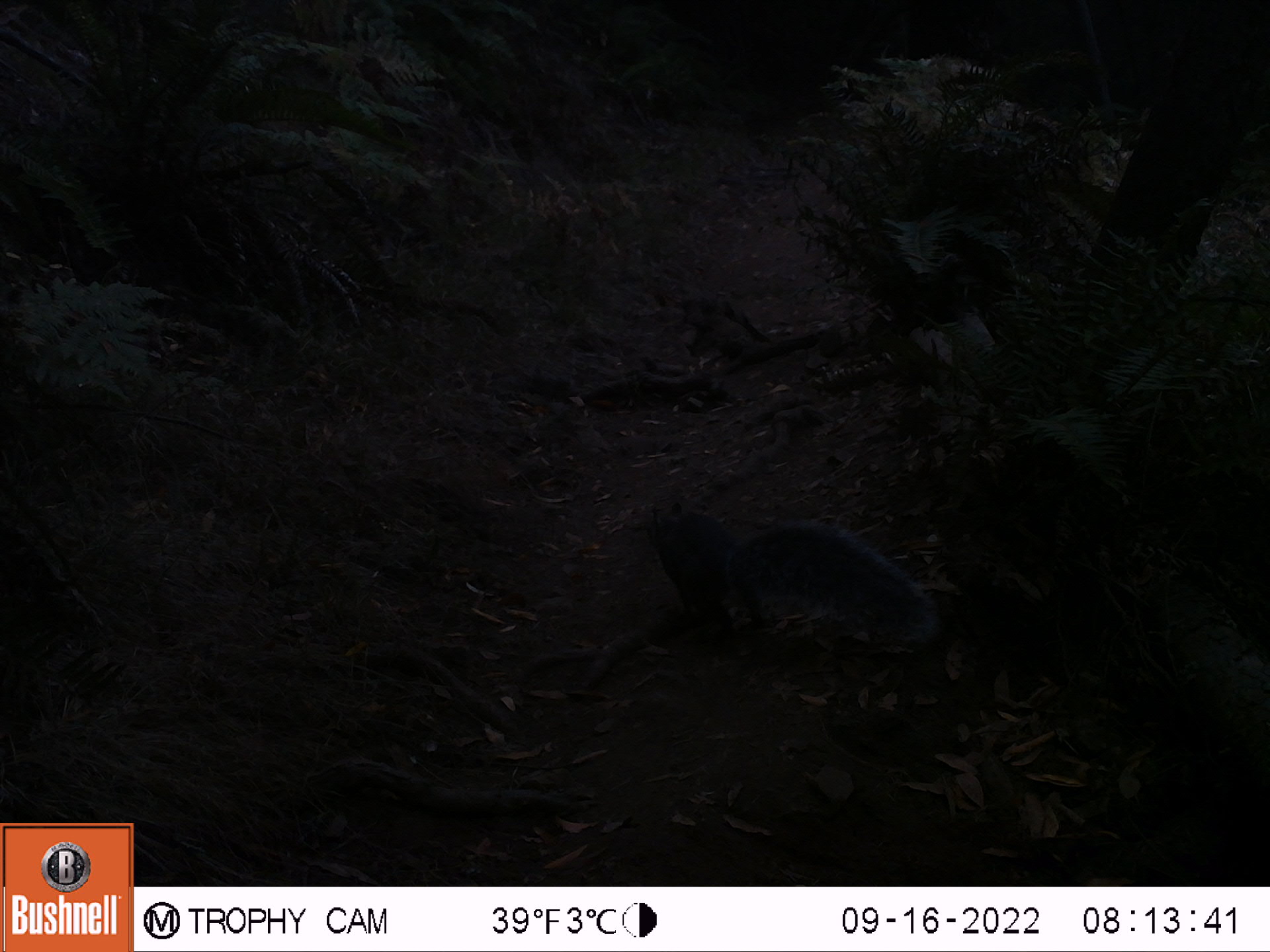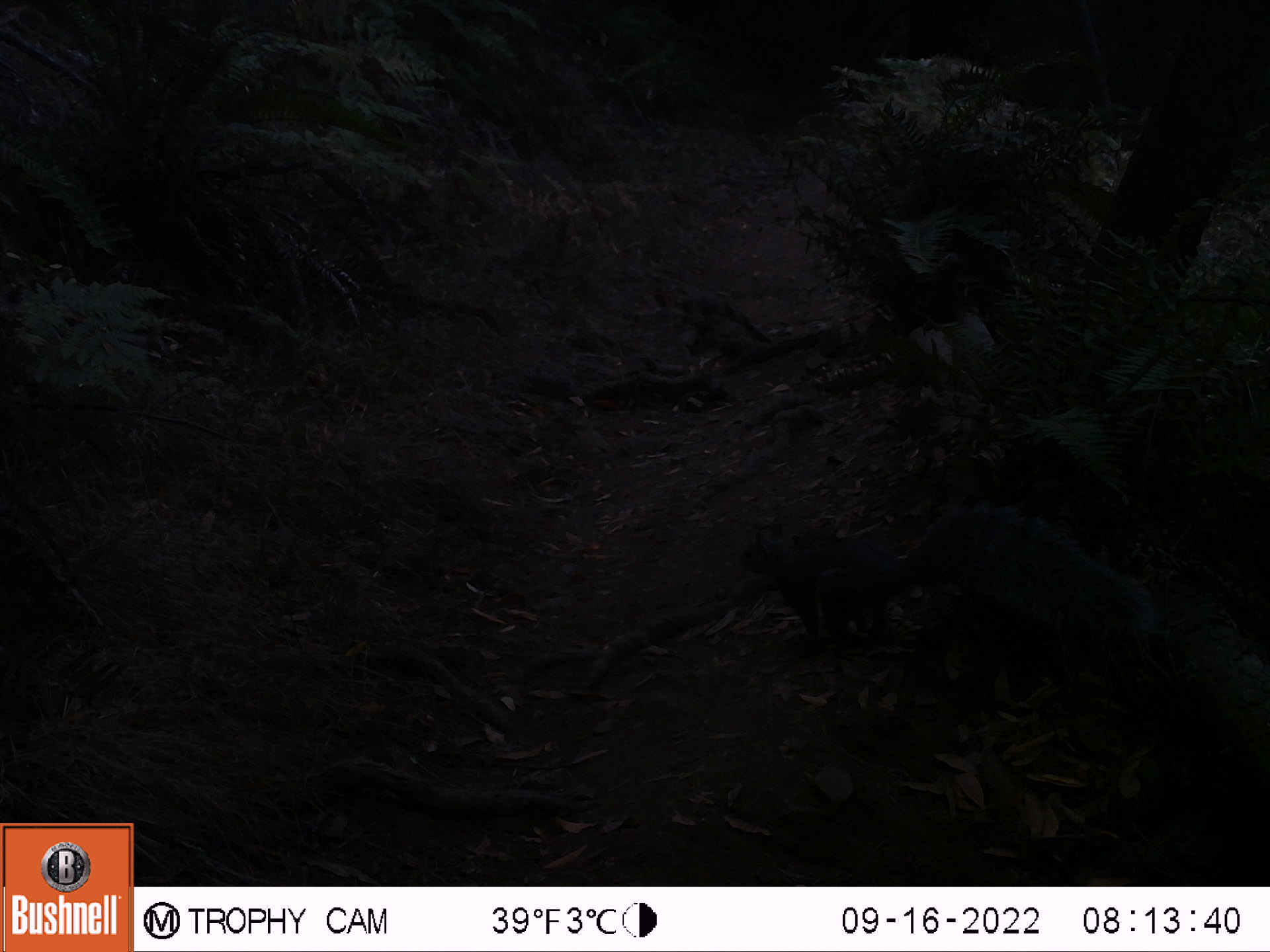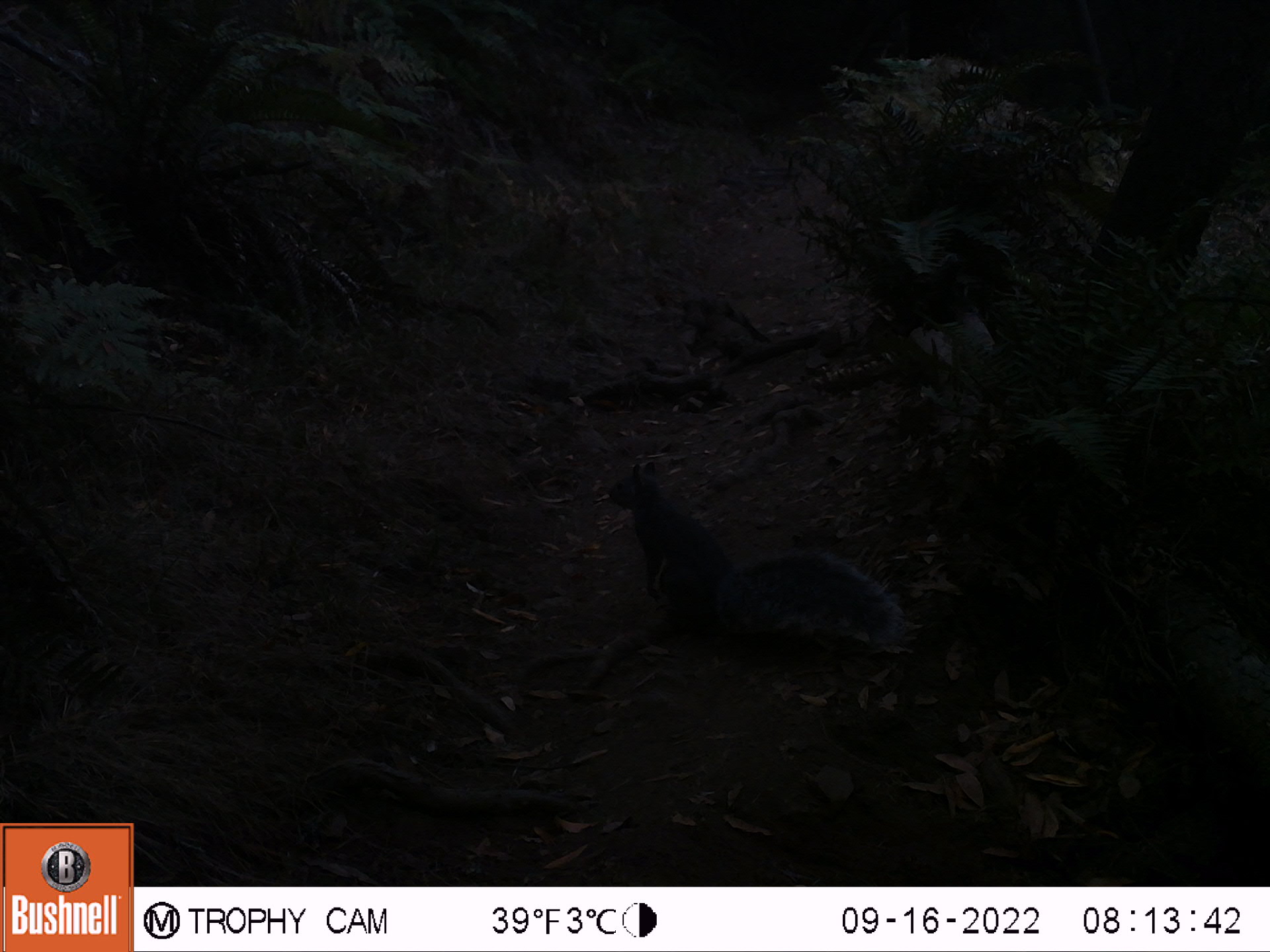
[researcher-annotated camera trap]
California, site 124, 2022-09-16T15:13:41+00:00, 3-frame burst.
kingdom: Animalia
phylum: Chordata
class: Mammalia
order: Rodentia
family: Sciuridae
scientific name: Sciuridae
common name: squirrel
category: unknown squirrel